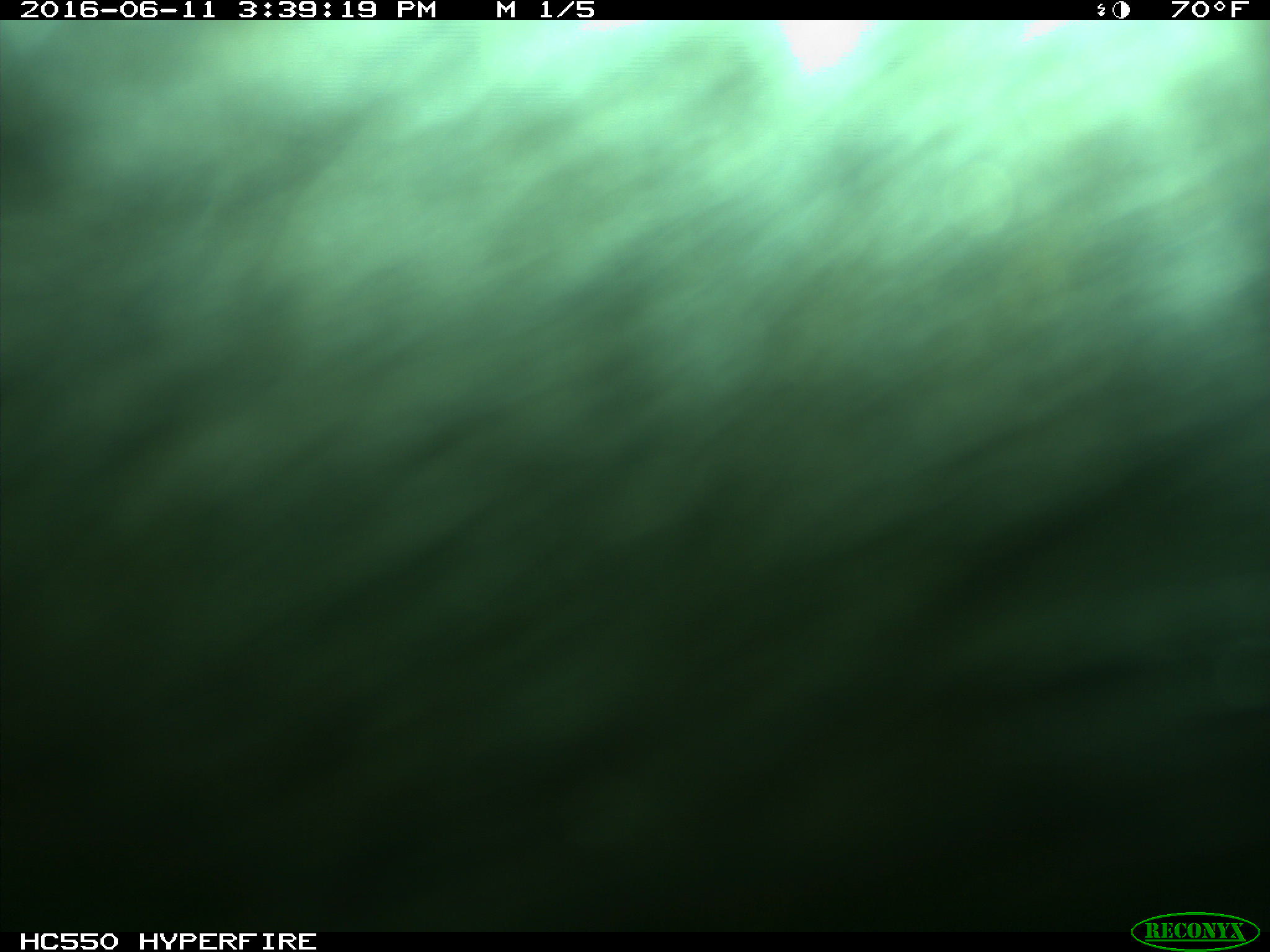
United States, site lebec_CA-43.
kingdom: Animalia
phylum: Chordata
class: Mammalia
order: Artiodactyla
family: Bovidae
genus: Bos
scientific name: Bos taurus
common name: domestic cow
Bos taurus (domestic cow).